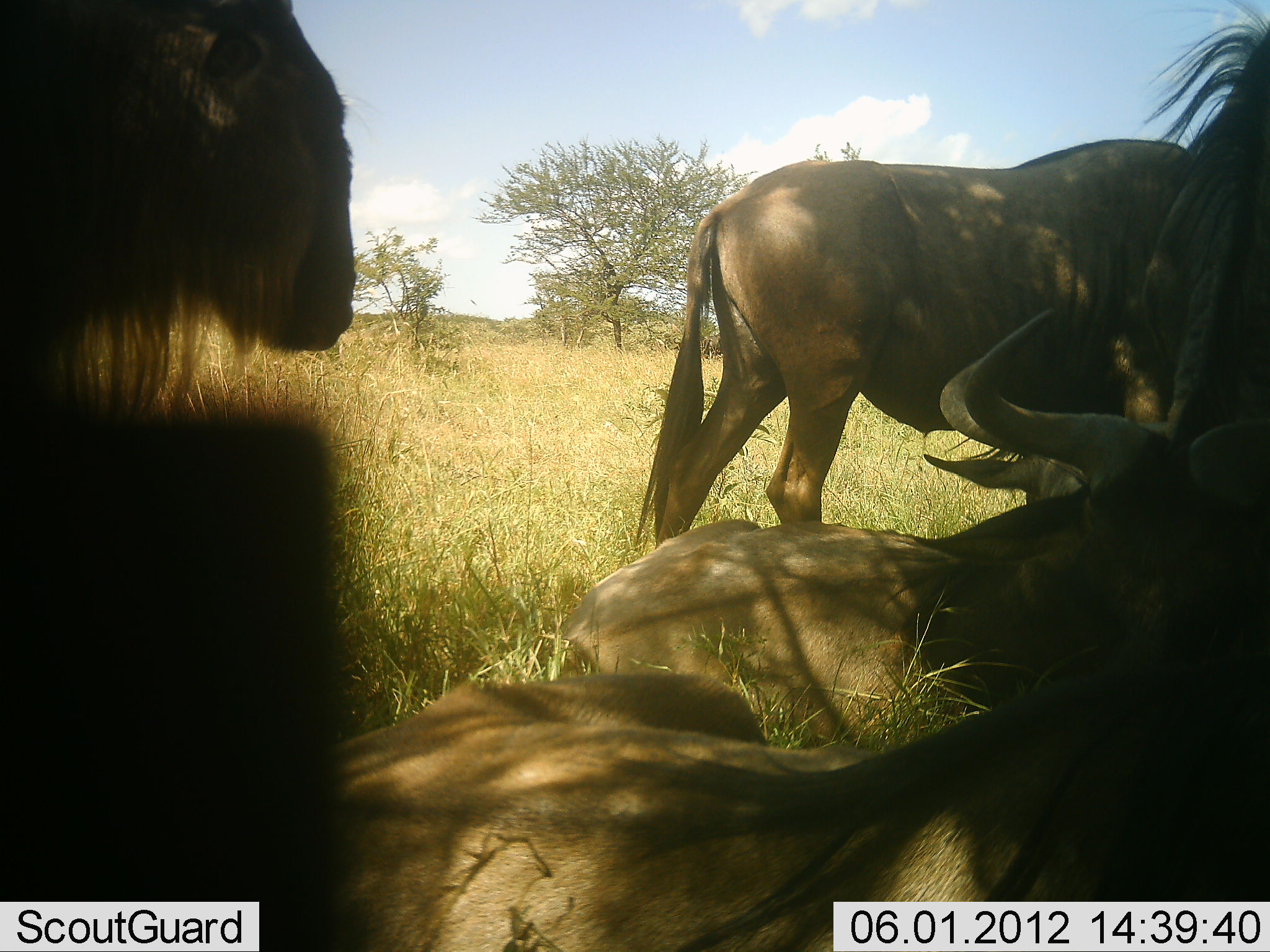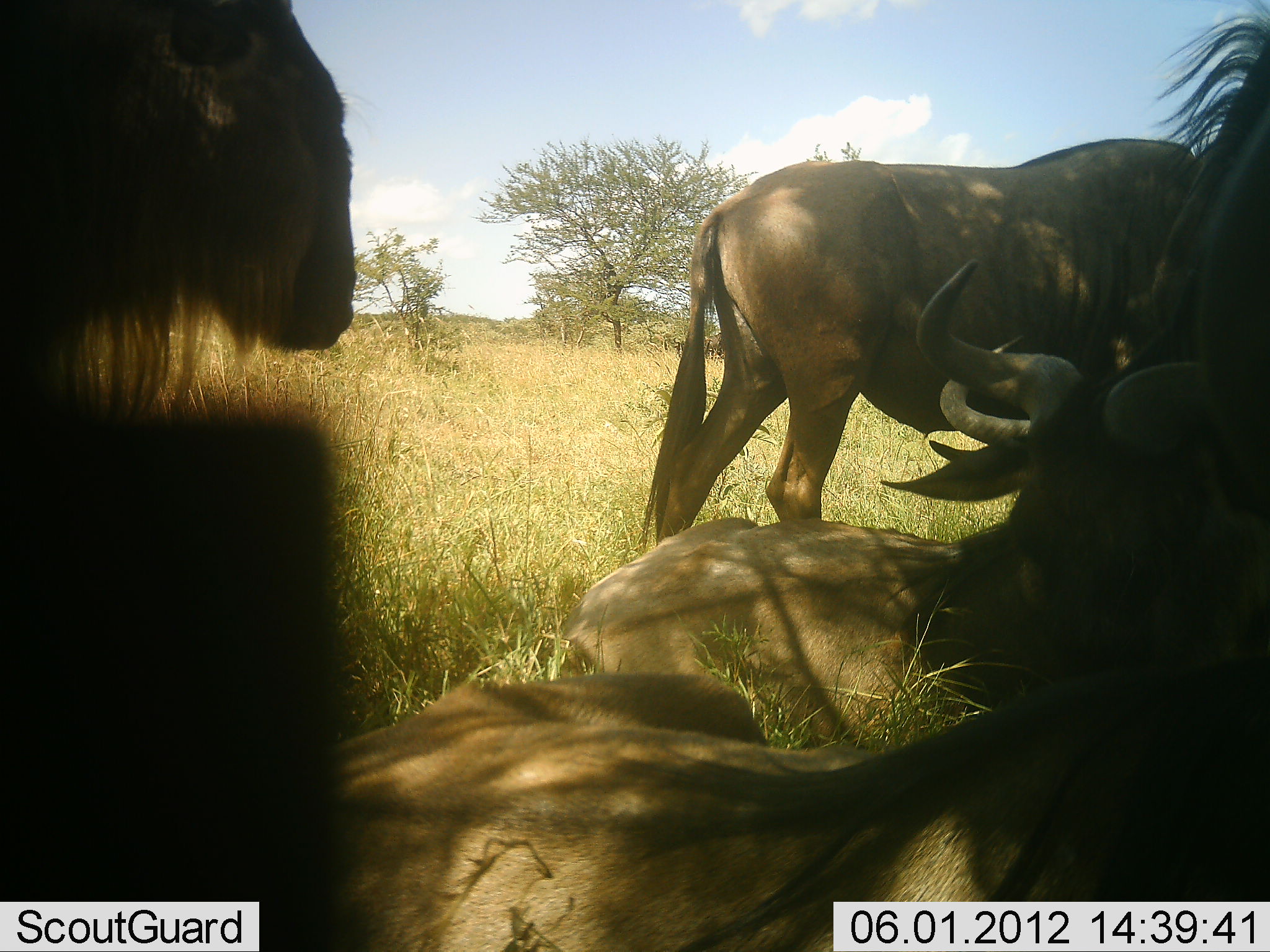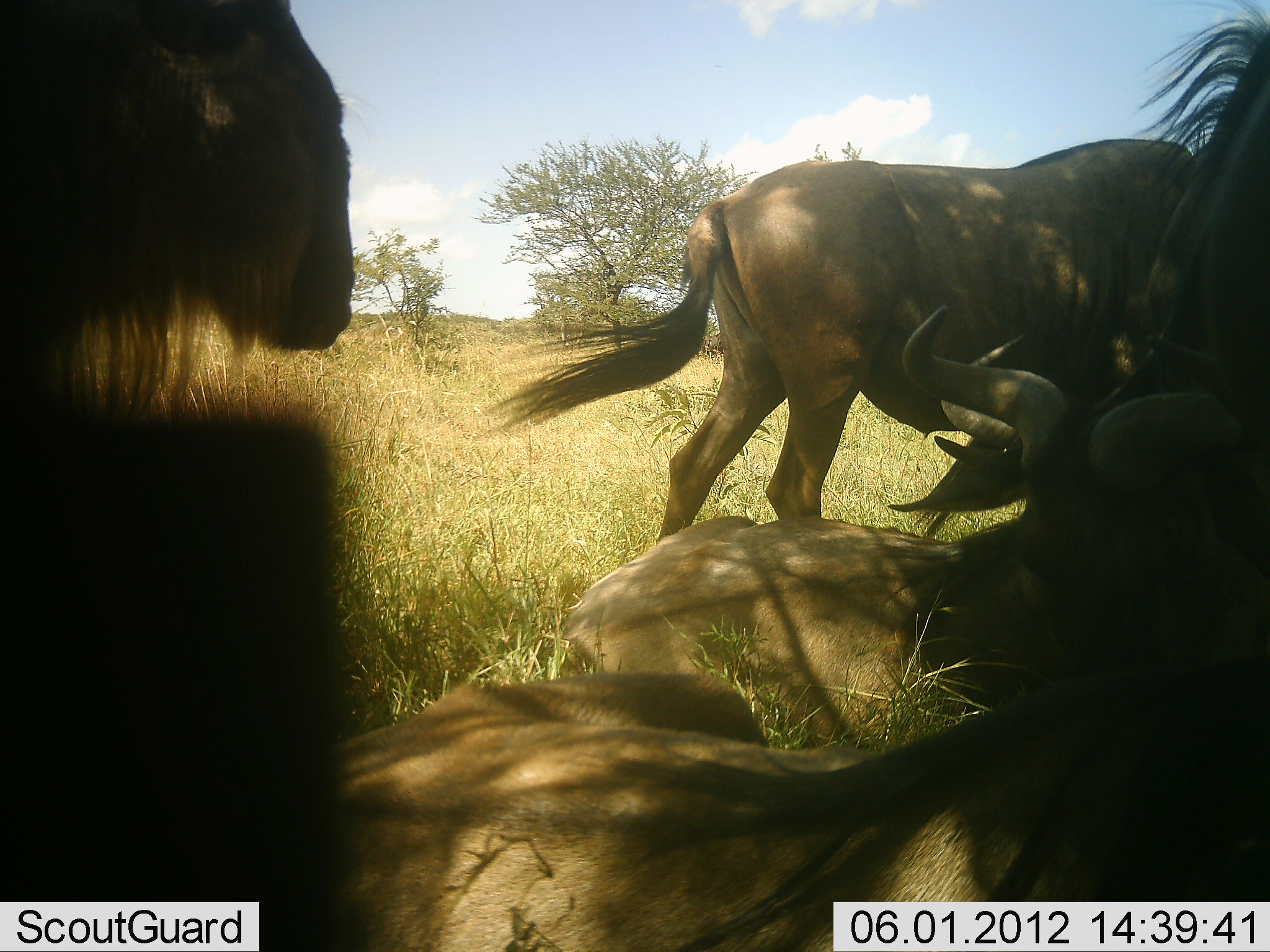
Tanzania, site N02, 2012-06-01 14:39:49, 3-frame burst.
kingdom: Animalia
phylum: Chordata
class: Mammalia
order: Artiodactyla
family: Bovidae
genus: Connochaetes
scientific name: Connochaetes taurinus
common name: blue wildebeest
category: wildebeest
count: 5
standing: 70%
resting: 100%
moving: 10%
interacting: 30%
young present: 0%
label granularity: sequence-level